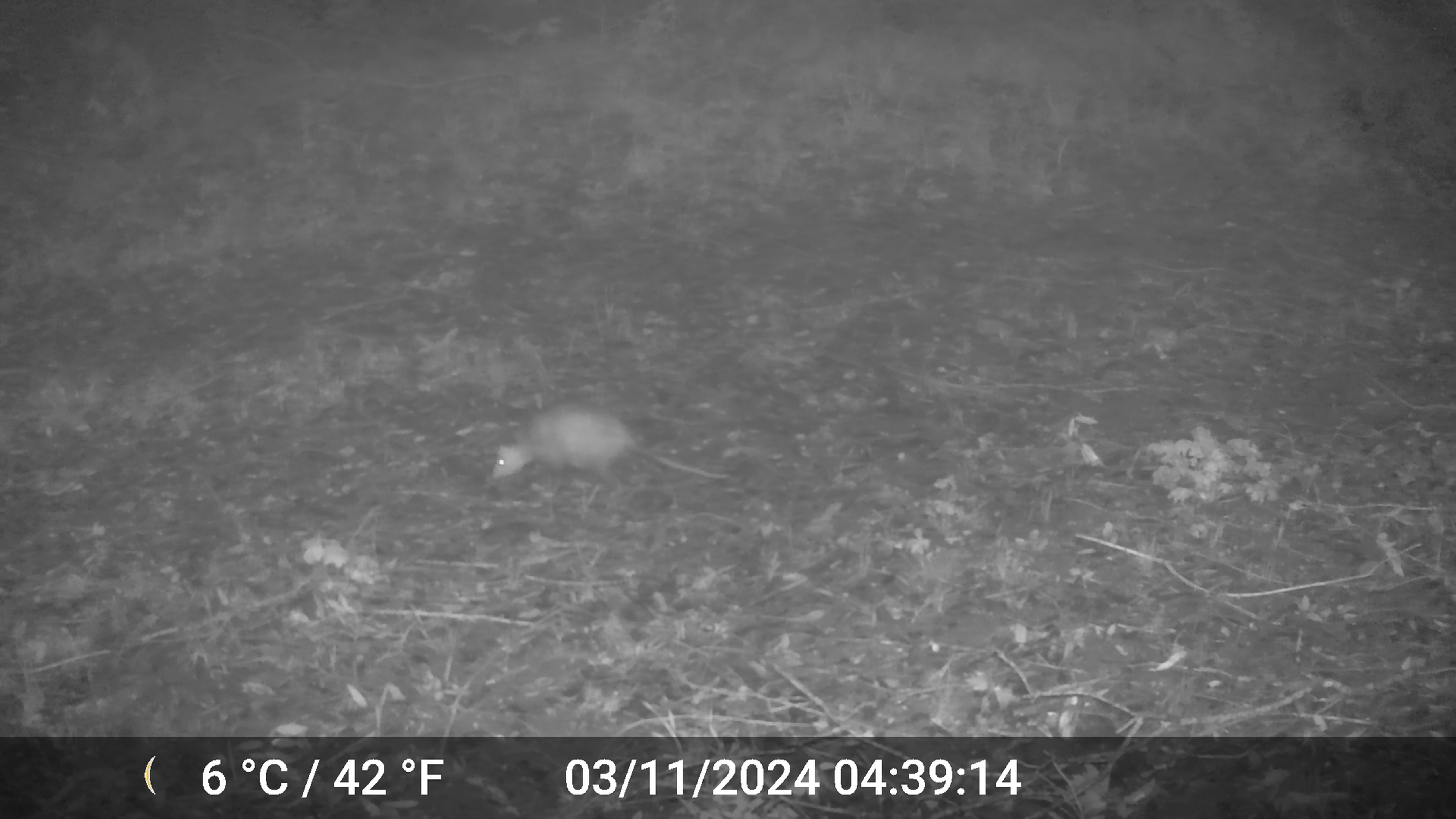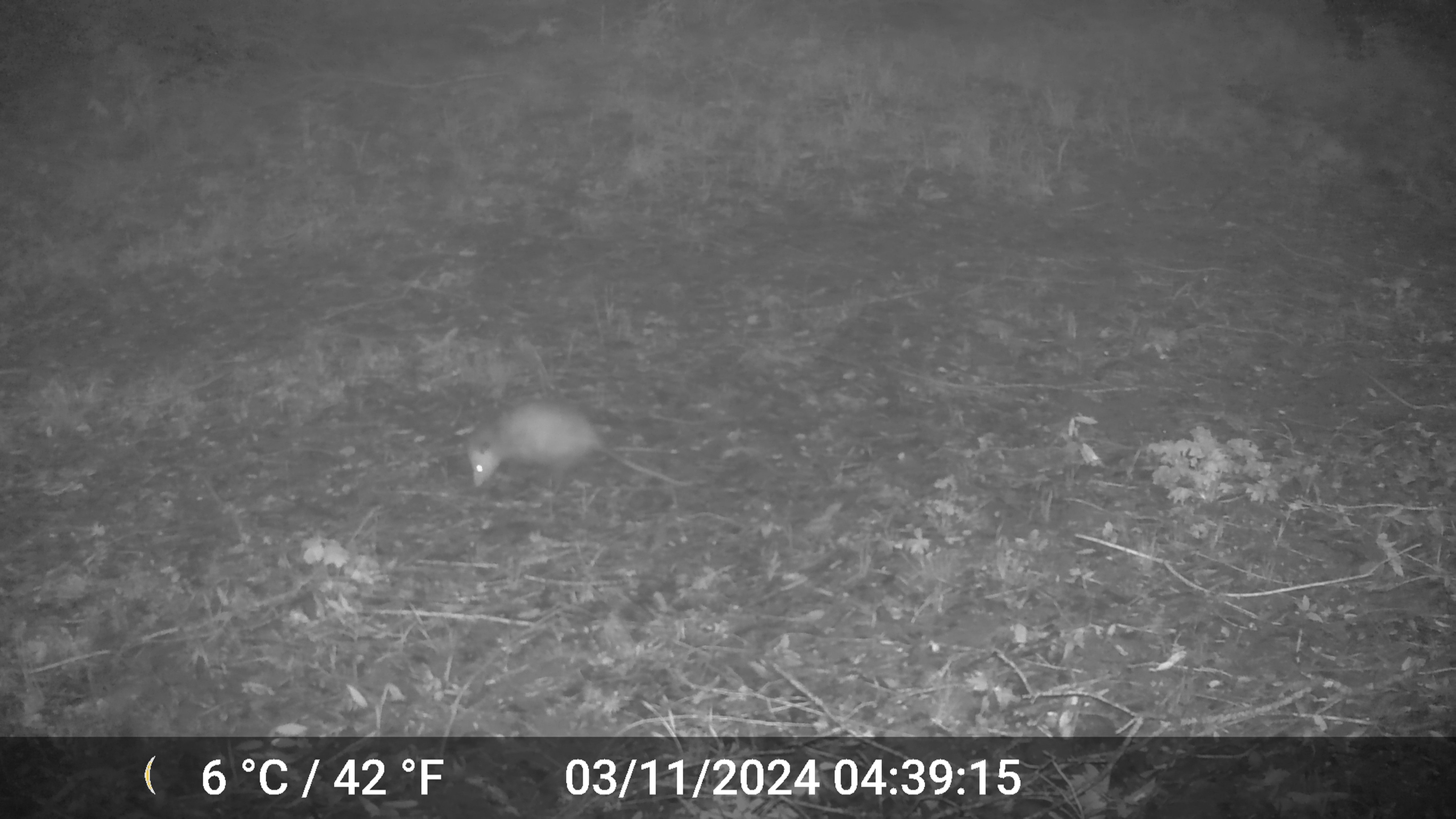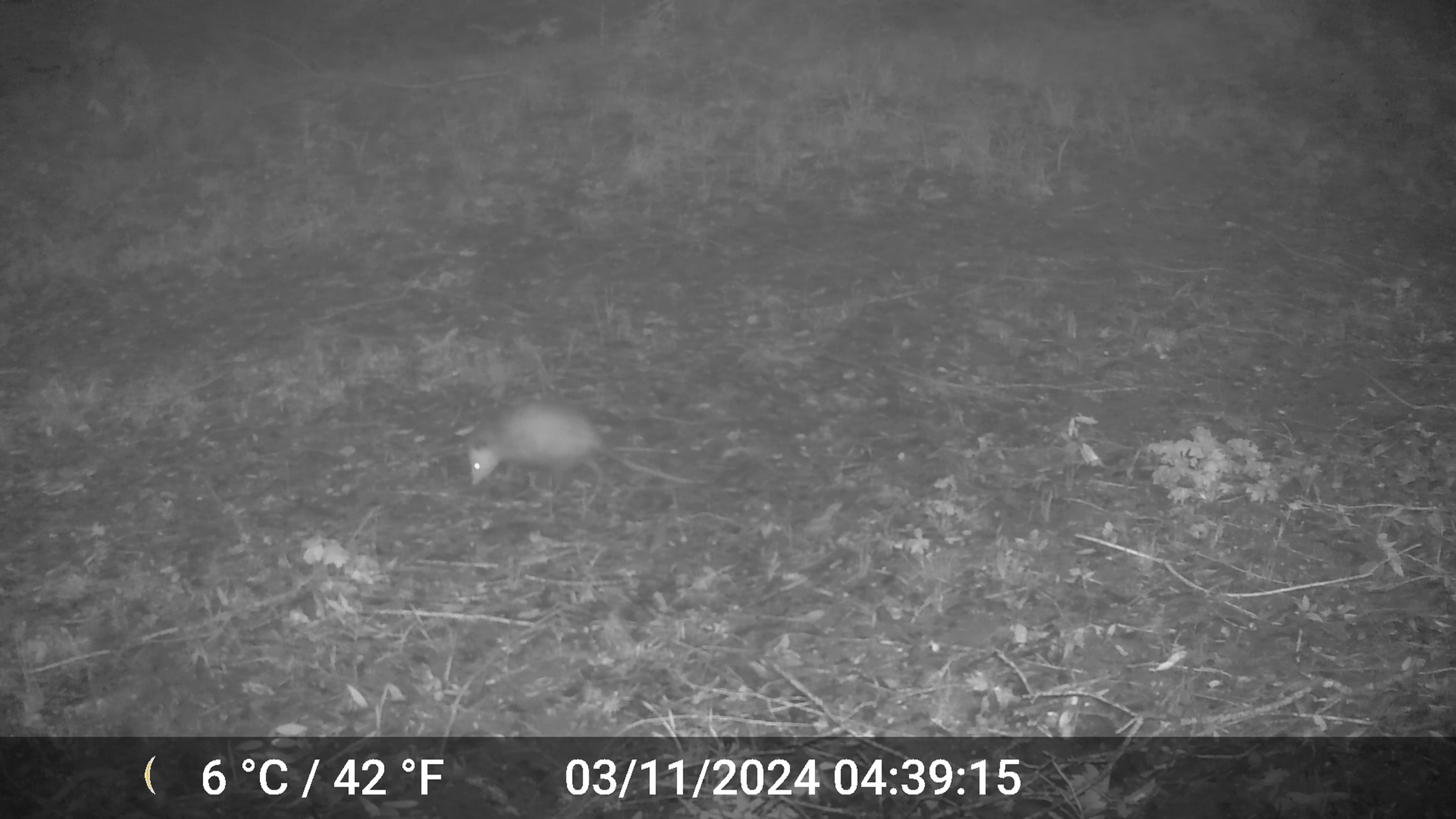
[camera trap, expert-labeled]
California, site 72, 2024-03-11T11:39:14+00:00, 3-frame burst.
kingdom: Animalia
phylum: Chordata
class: Mammalia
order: Didelphimorphia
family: Didelphidae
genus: Didelphis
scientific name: Didelphis virginiana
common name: virginia opossum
Virginia opossum (Didelphis virginiana).